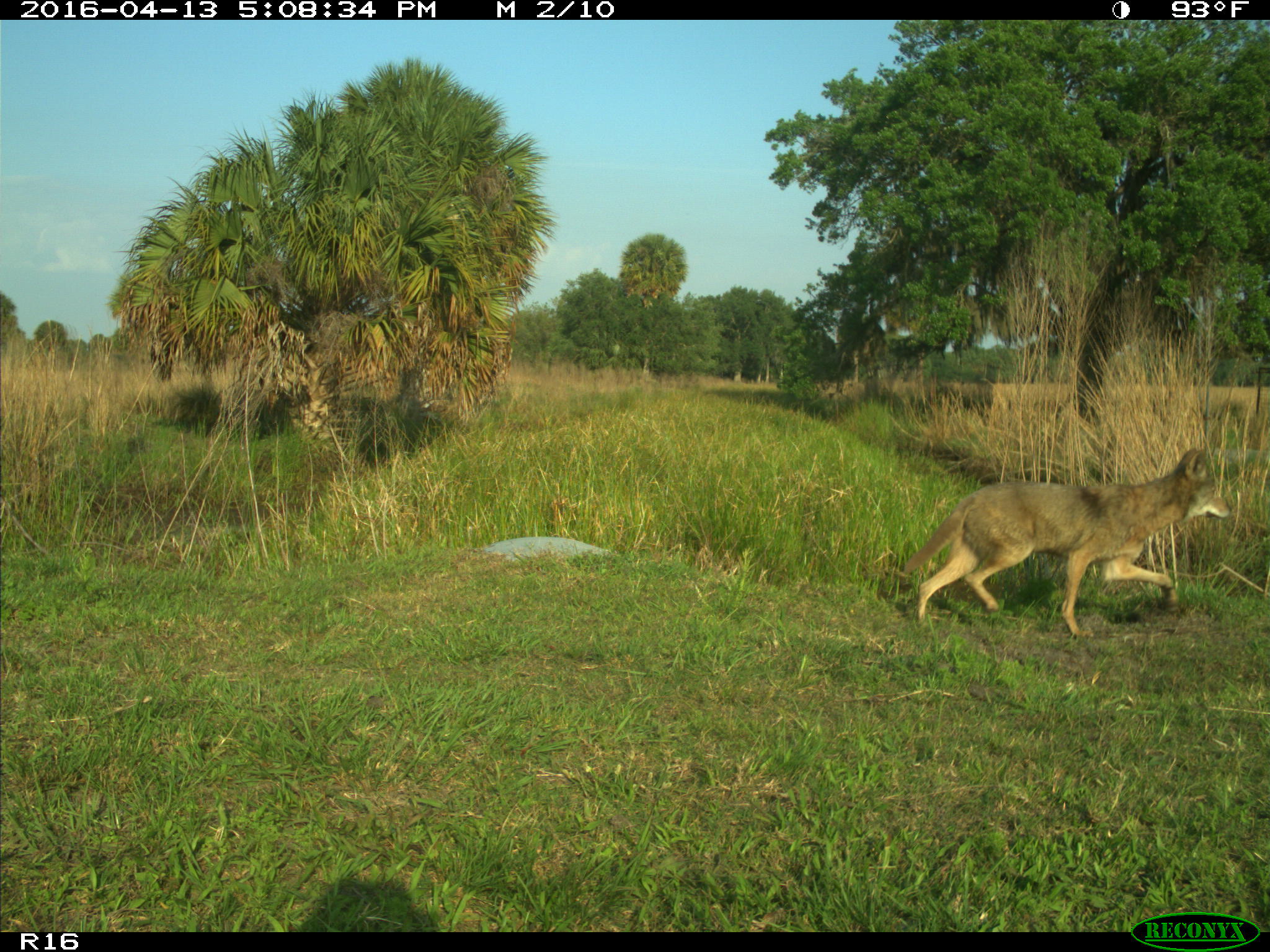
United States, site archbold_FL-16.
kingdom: Animalia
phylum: Chordata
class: Mammalia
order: Carnivora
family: Canidae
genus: Canis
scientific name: Canis latrans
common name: coyote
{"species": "Canis latrans (coyote)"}